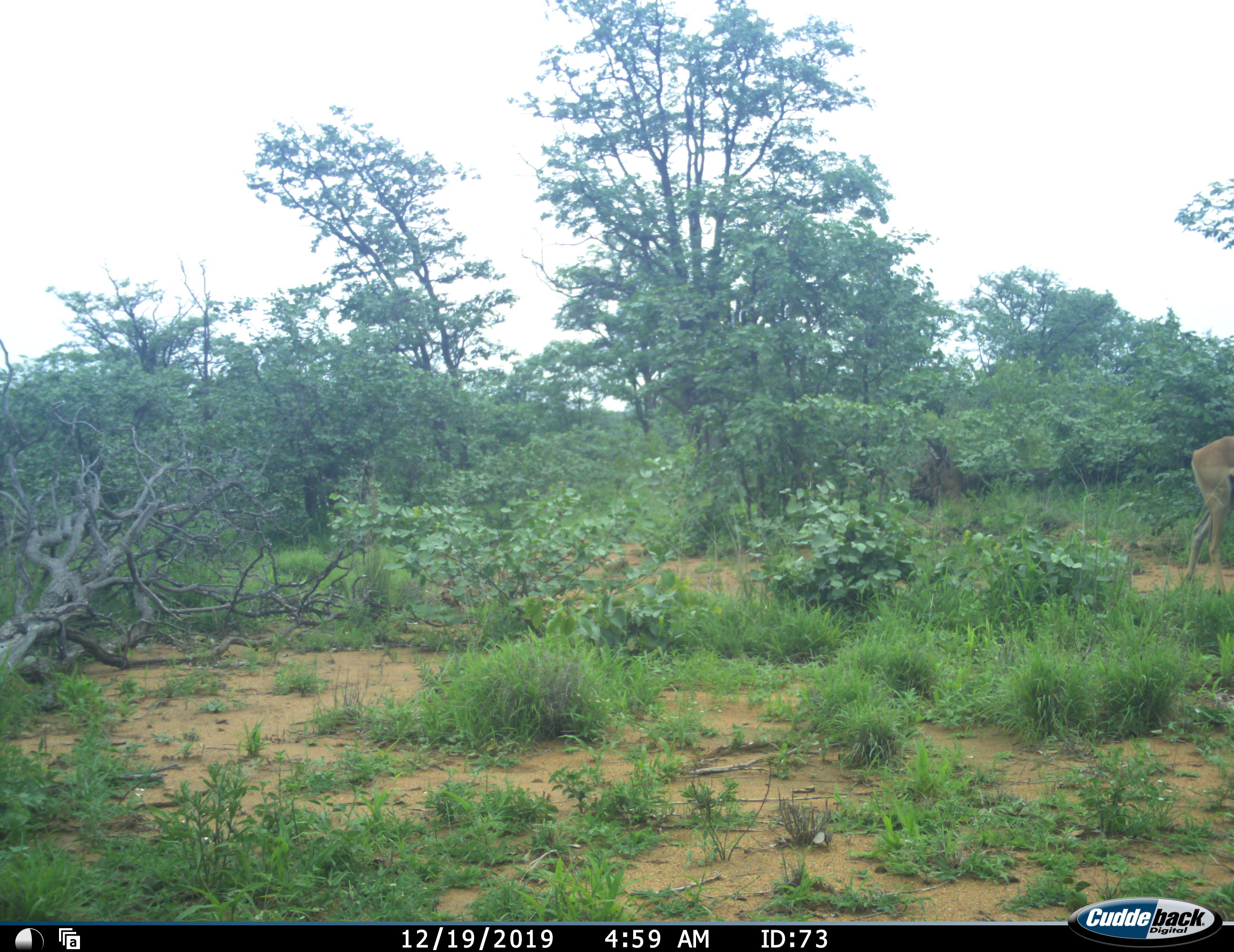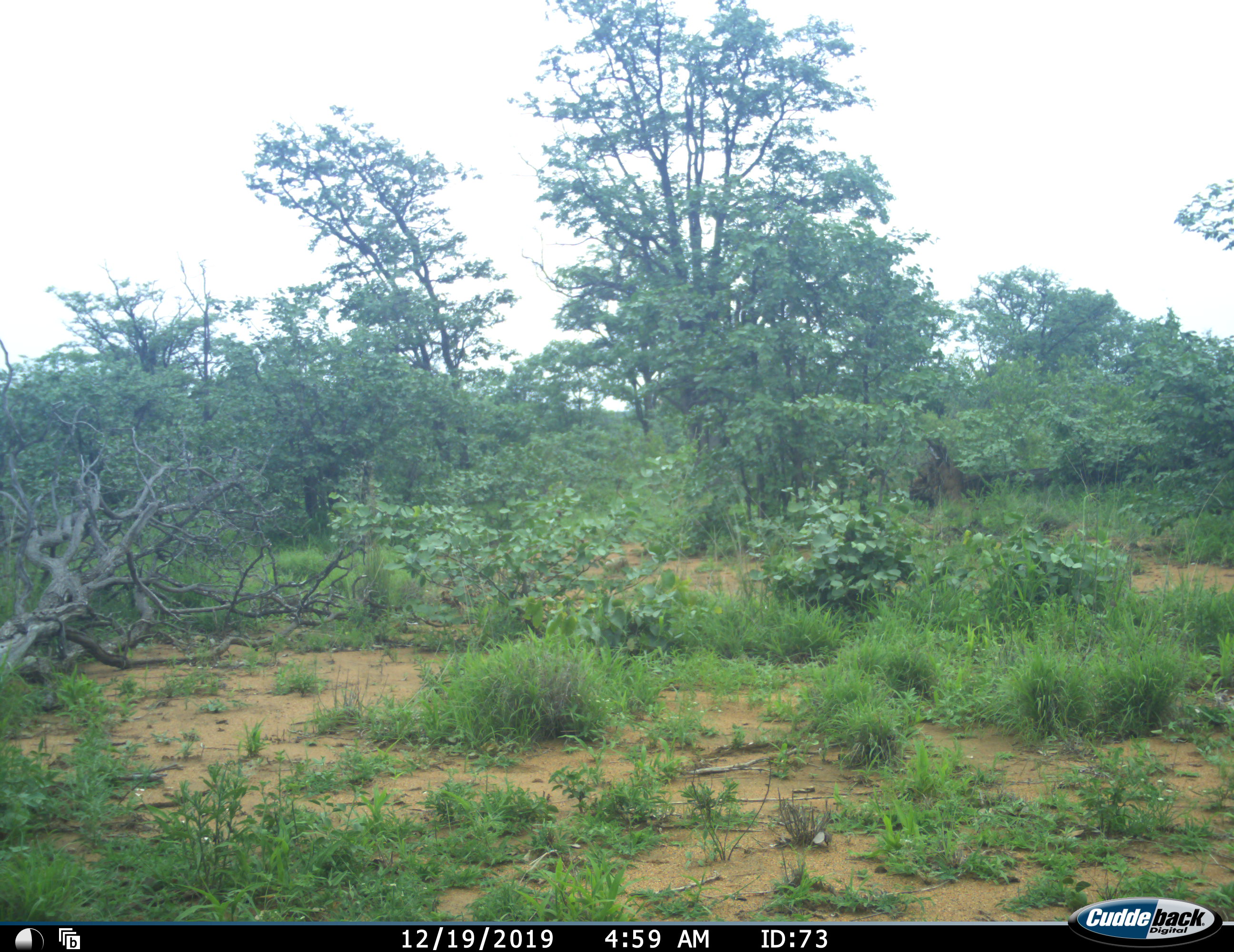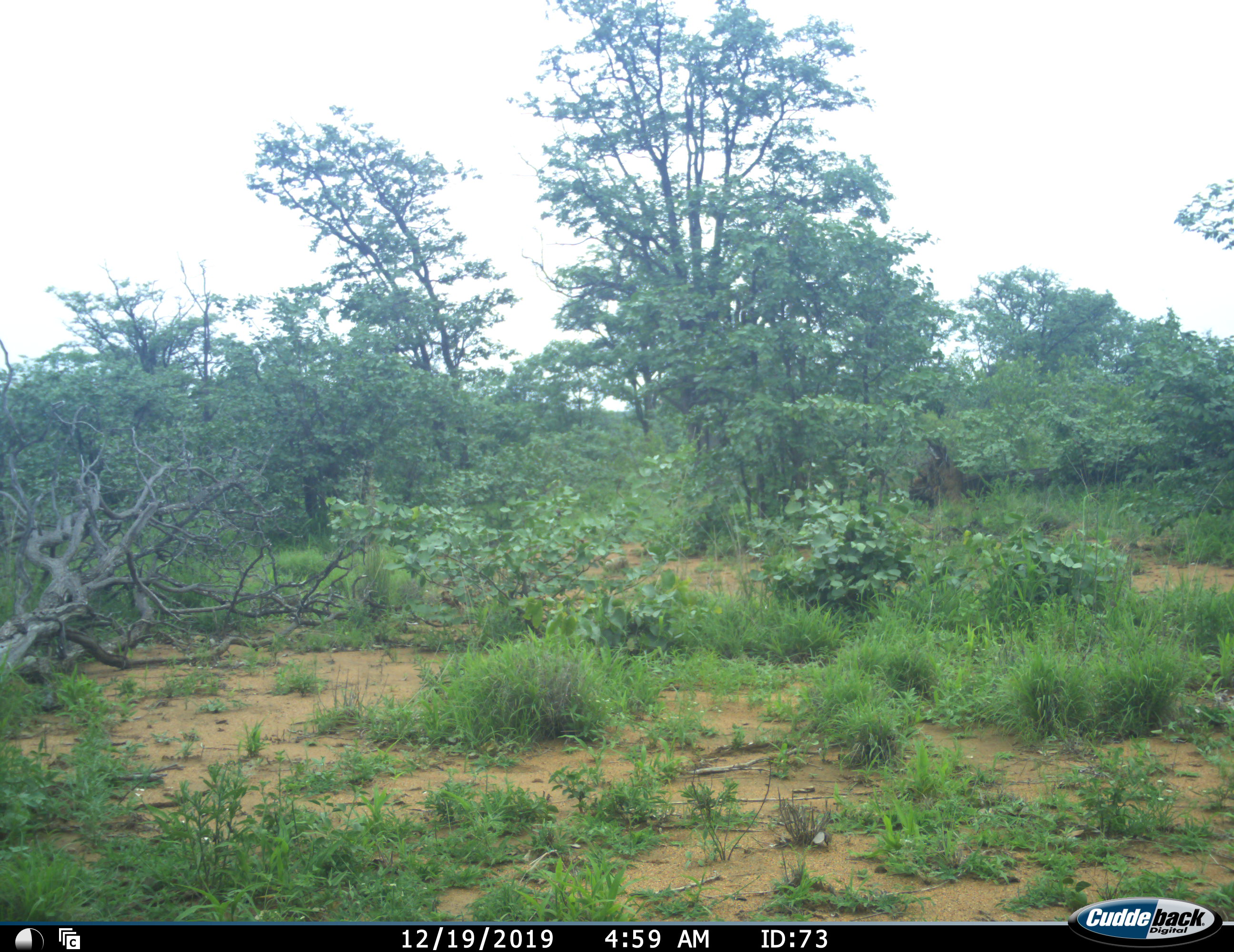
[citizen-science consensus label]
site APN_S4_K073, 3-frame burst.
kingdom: Animalia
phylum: Chordata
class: Mammalia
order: Artiodactyla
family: Bovidae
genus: Aepyceros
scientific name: Aepyceros melampus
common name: impala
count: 1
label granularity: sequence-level